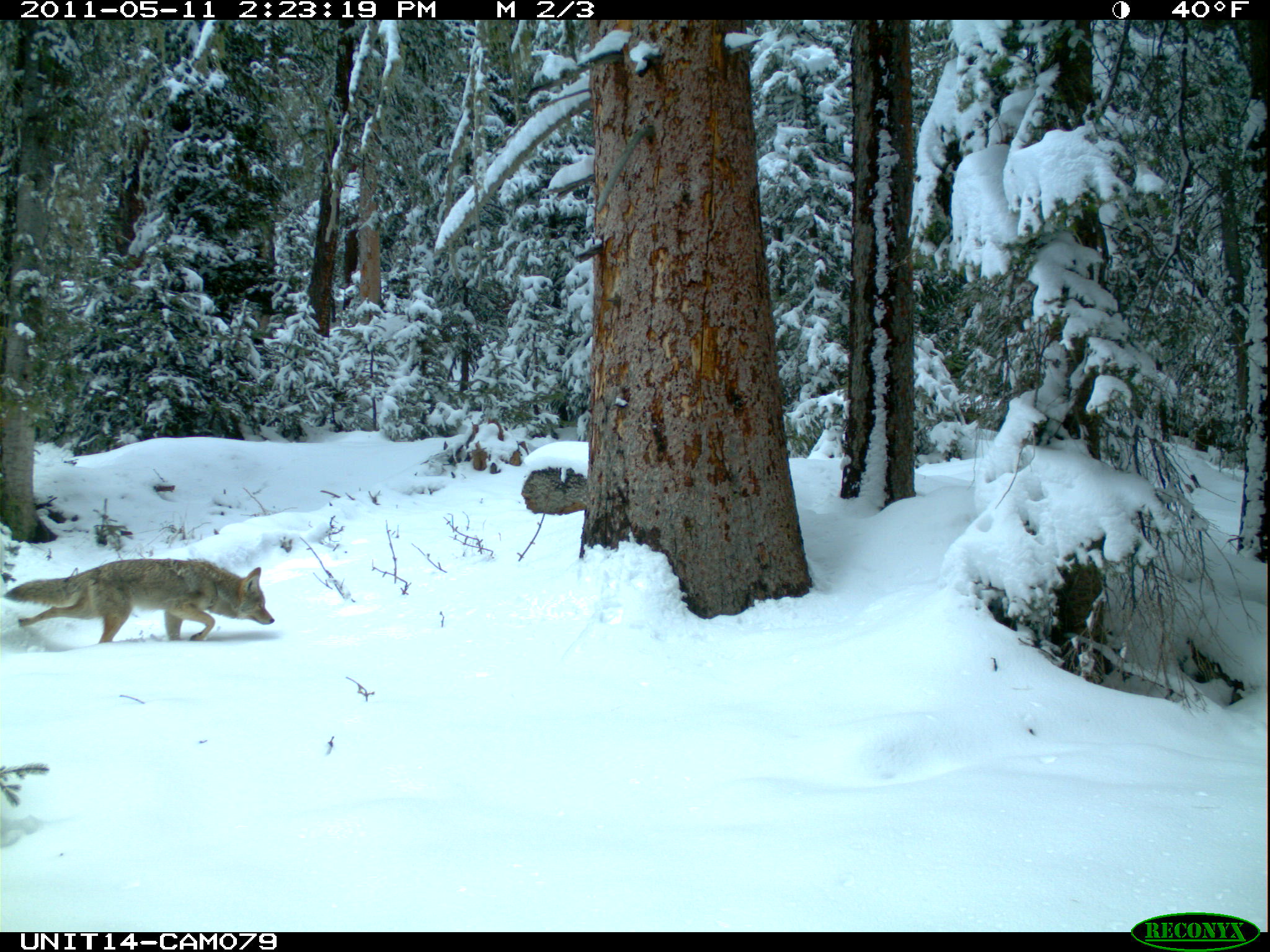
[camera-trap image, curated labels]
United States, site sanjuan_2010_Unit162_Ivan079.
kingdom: Animalia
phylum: Chordata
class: Mammalia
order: Carnivora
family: Canidae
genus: Canis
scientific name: Canis latrans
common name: coyote